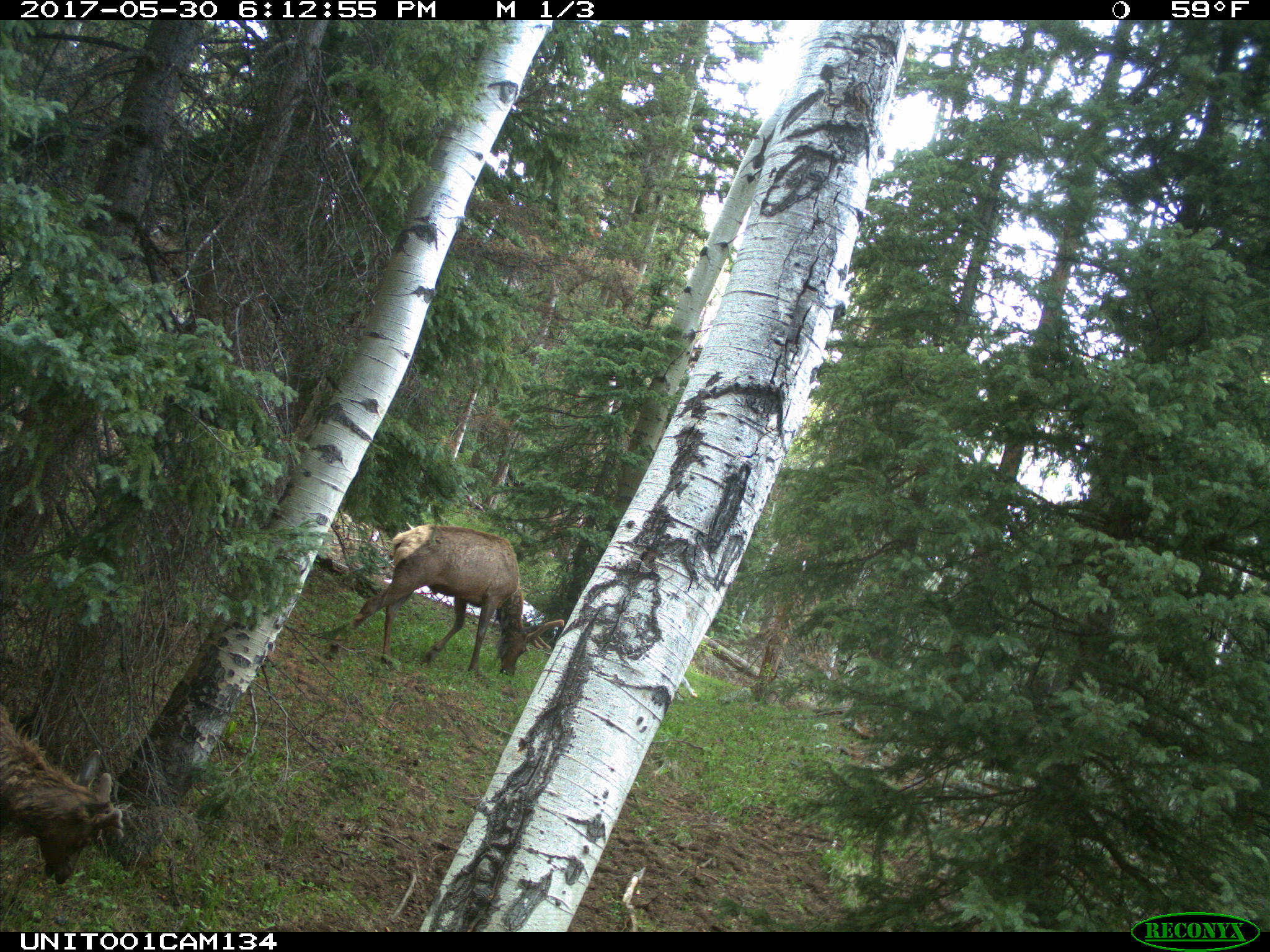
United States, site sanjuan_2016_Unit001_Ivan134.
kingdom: Animalia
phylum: Chordata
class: Mammalia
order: Artiodactyla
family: Cervidae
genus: Cervus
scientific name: Cervus elaphus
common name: red deer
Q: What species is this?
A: Cervus elaphus (red deer).